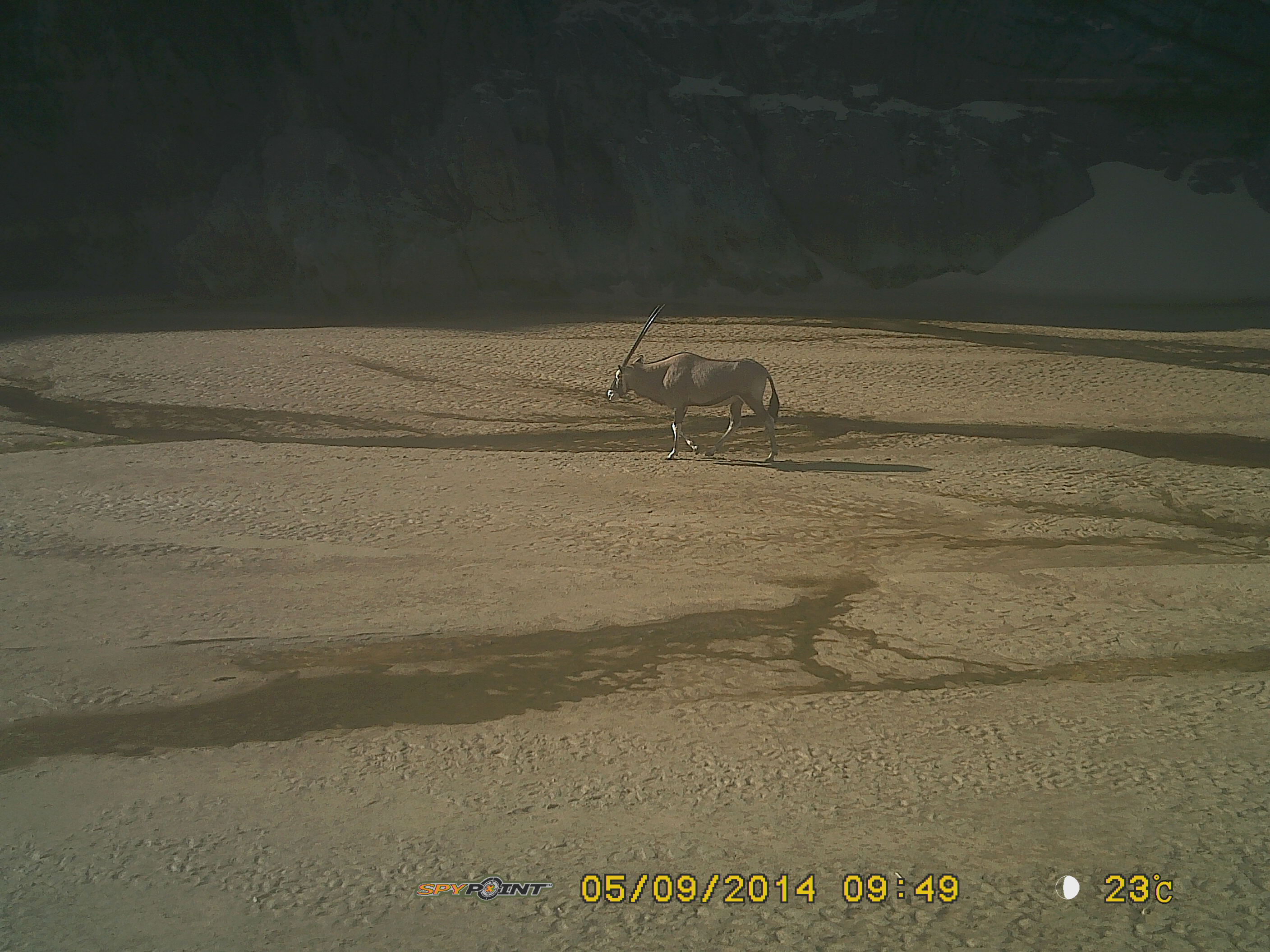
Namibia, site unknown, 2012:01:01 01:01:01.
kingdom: Animalia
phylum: Chordata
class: Mammalia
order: Artiodactyla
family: Bovidae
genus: Oryx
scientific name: Oryx gazella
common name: gemsbok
Oryx gazella (gemsbok).